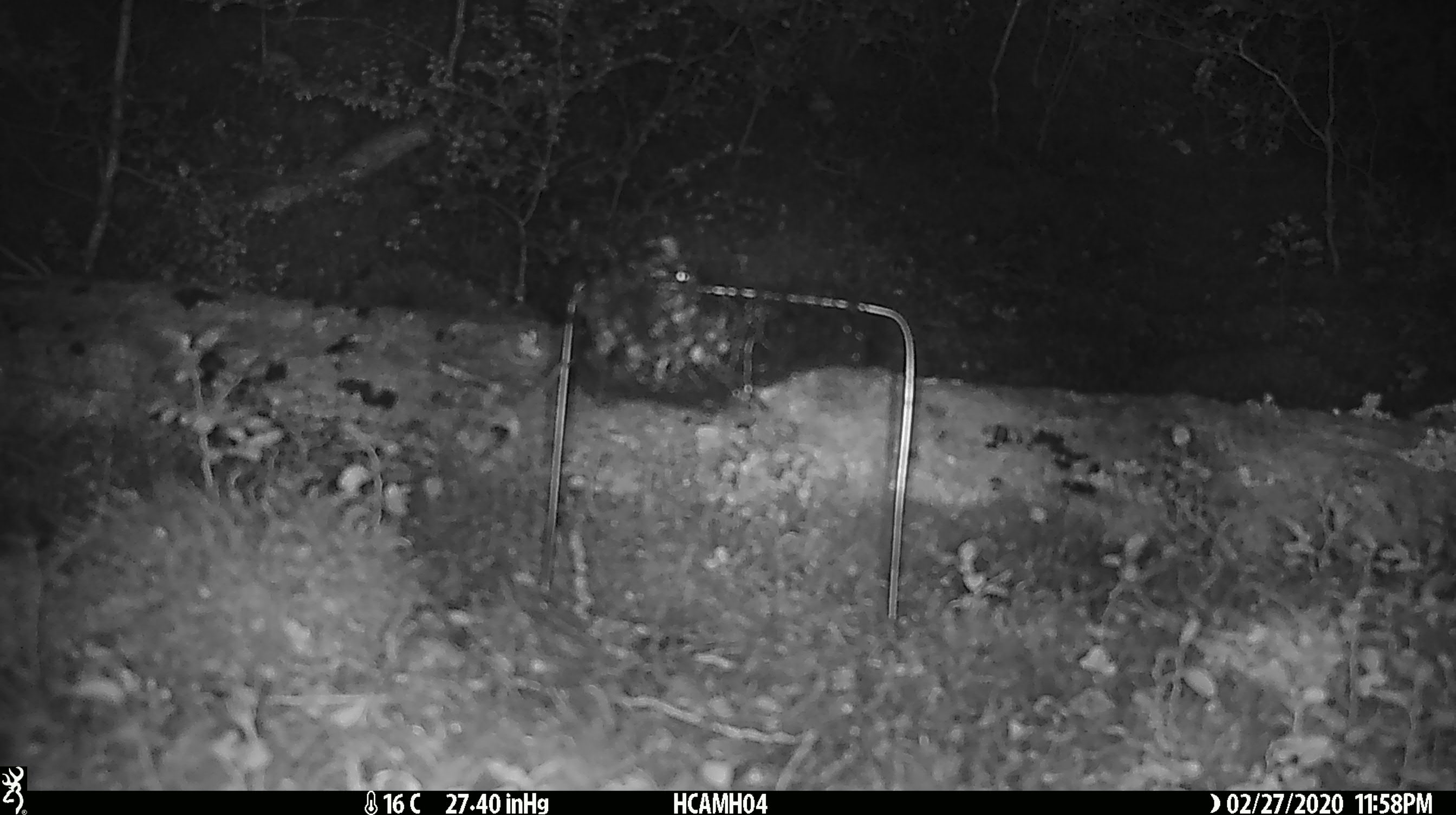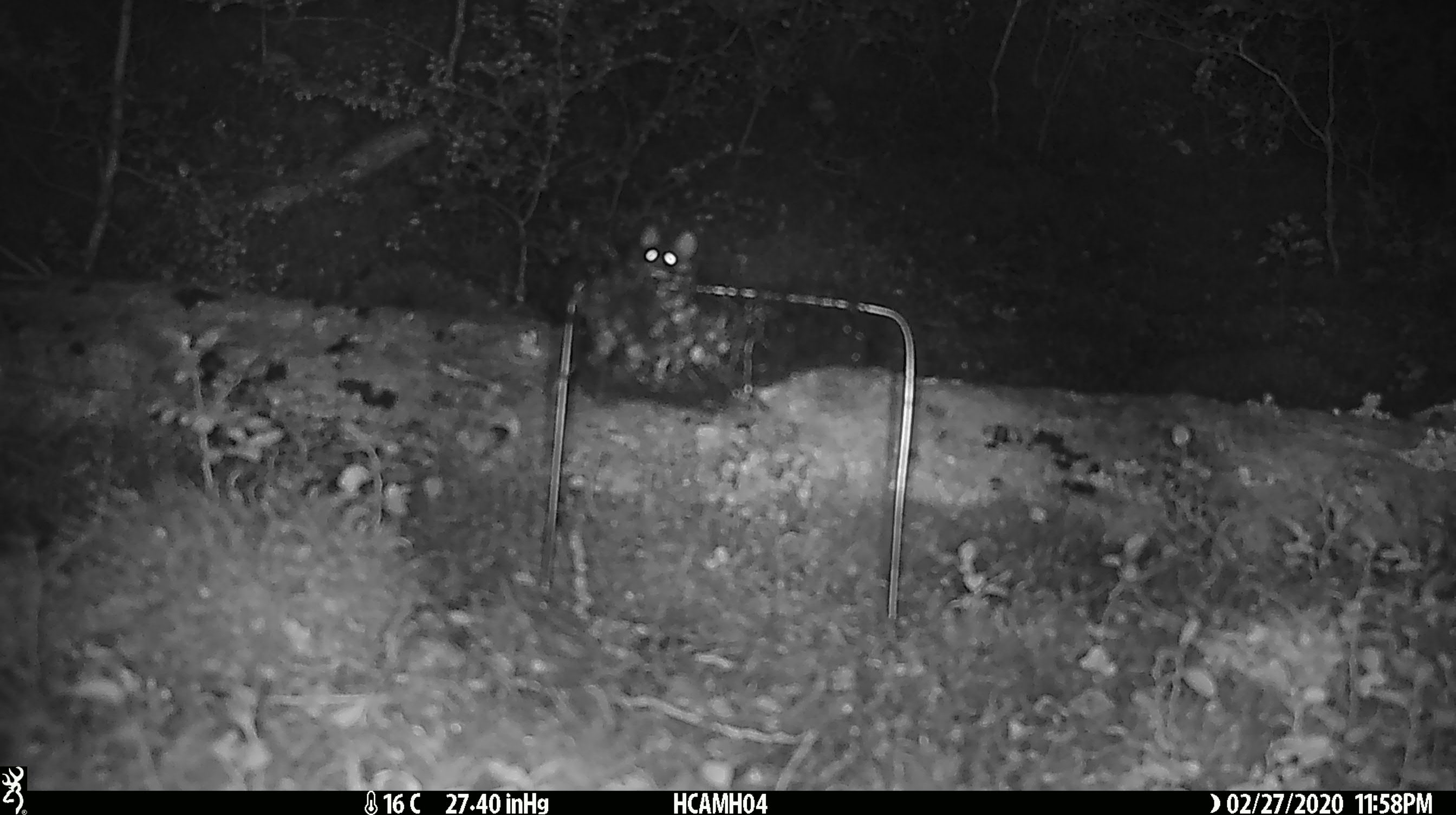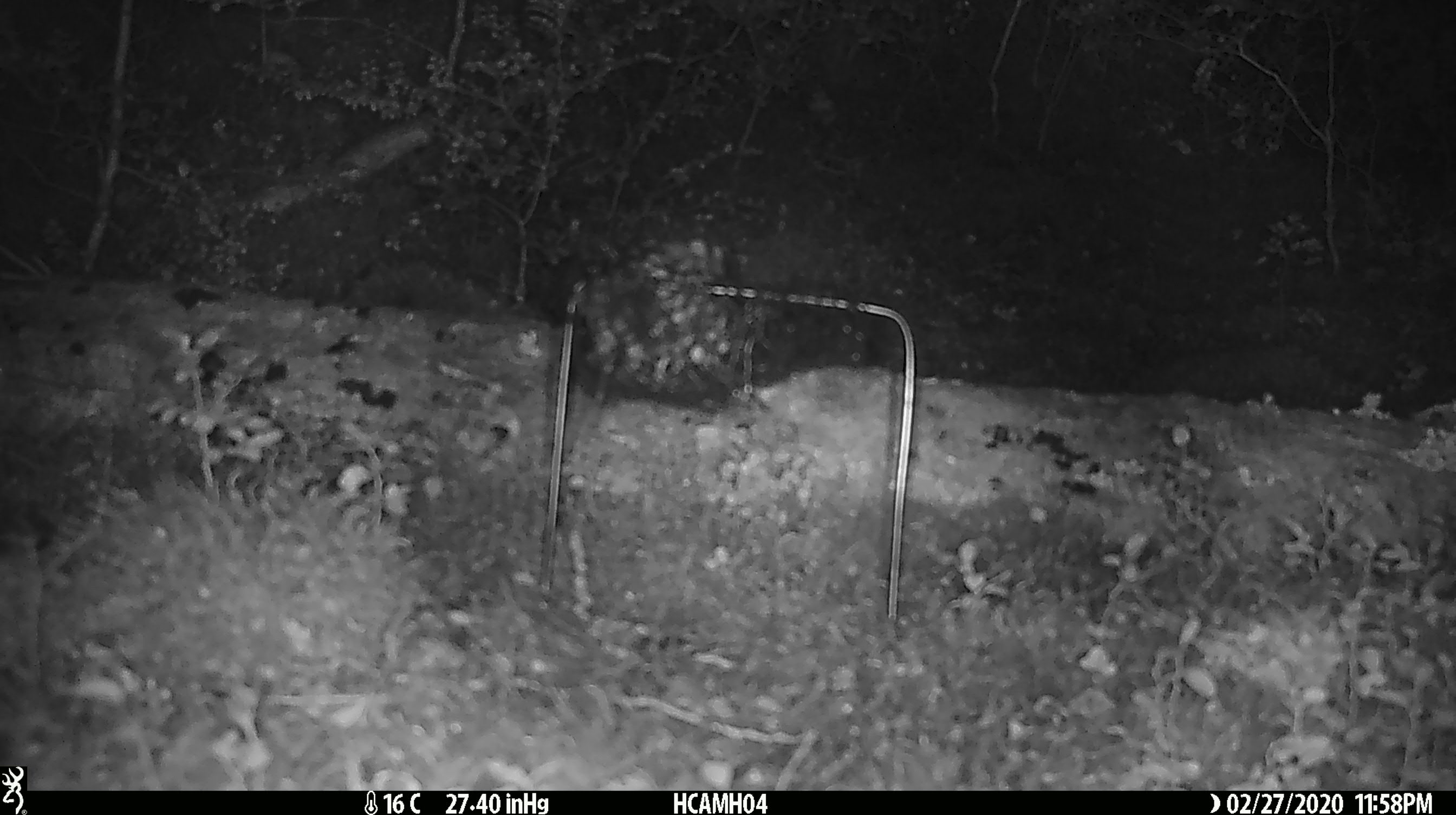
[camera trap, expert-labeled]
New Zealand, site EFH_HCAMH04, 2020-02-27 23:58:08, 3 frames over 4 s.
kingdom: Animalia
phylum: Chordata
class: Mammalia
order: Rodentia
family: Muridae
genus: Mus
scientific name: Mus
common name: mouse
Mouse (Mus).